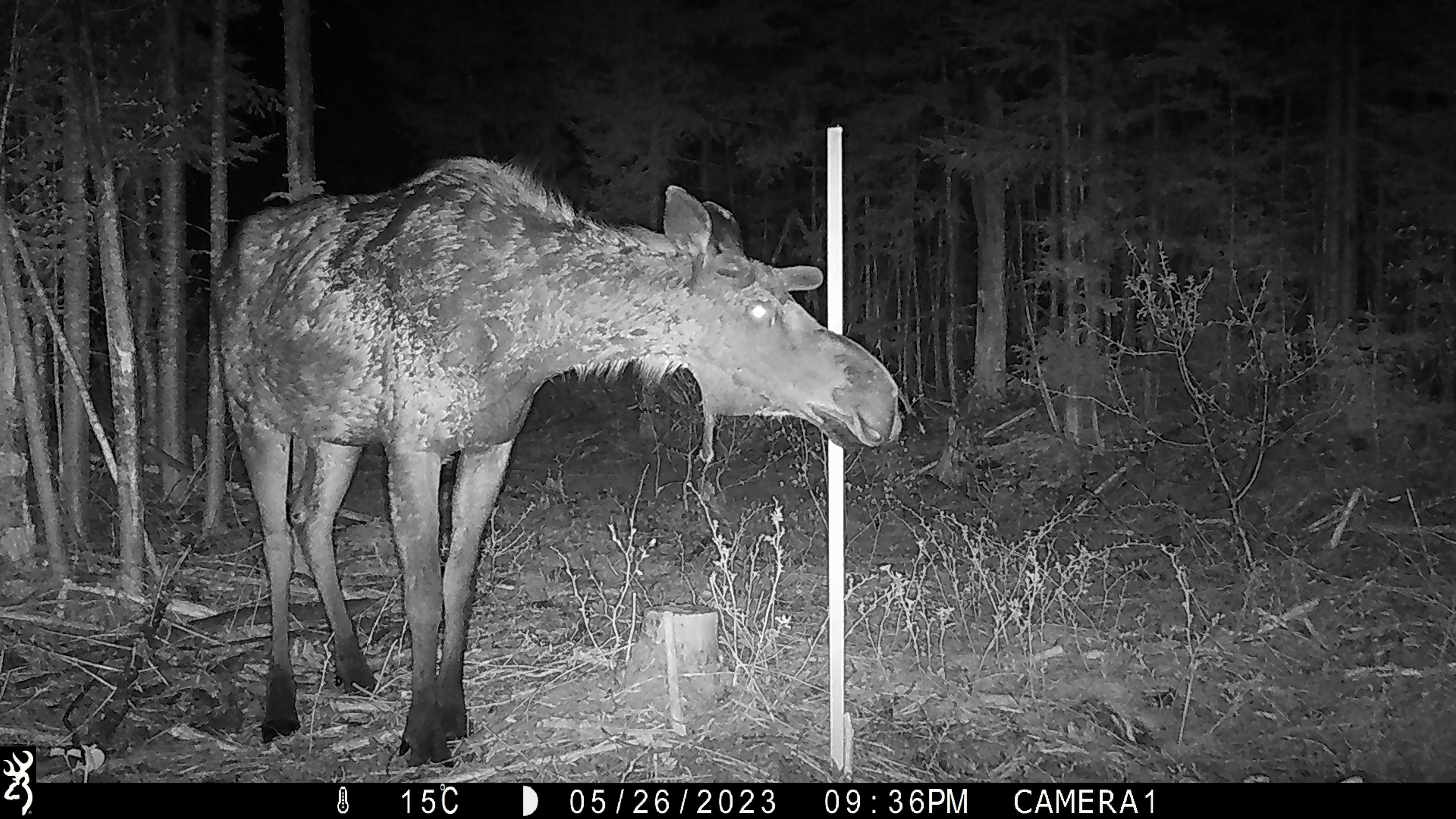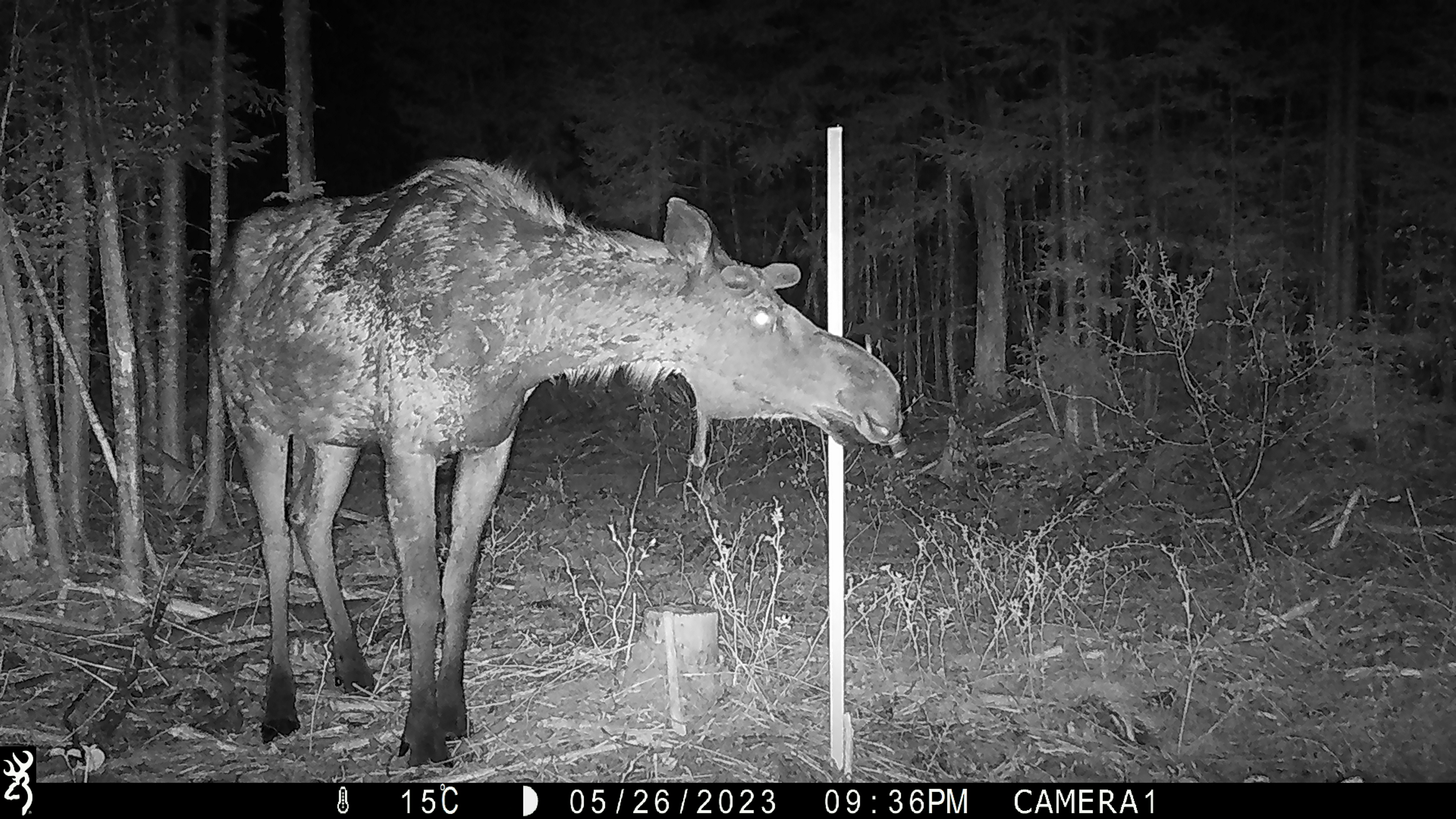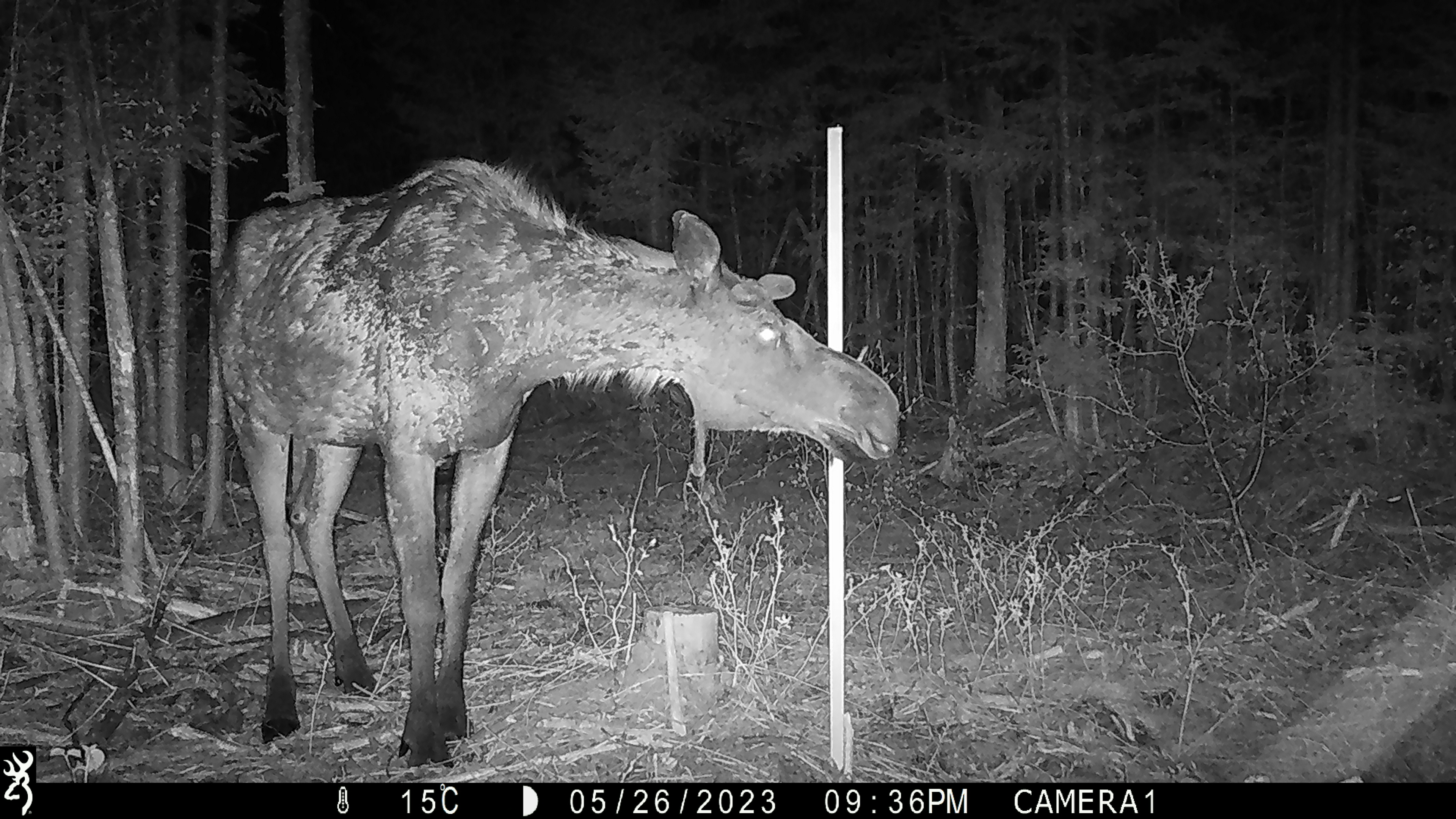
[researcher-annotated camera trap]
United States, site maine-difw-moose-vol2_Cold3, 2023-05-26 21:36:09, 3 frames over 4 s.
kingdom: Animalia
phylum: Chordata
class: Mammalia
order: Artiodactyla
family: Cervidae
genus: Alces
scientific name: Alces alces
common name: moose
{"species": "moose (Alces alces)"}